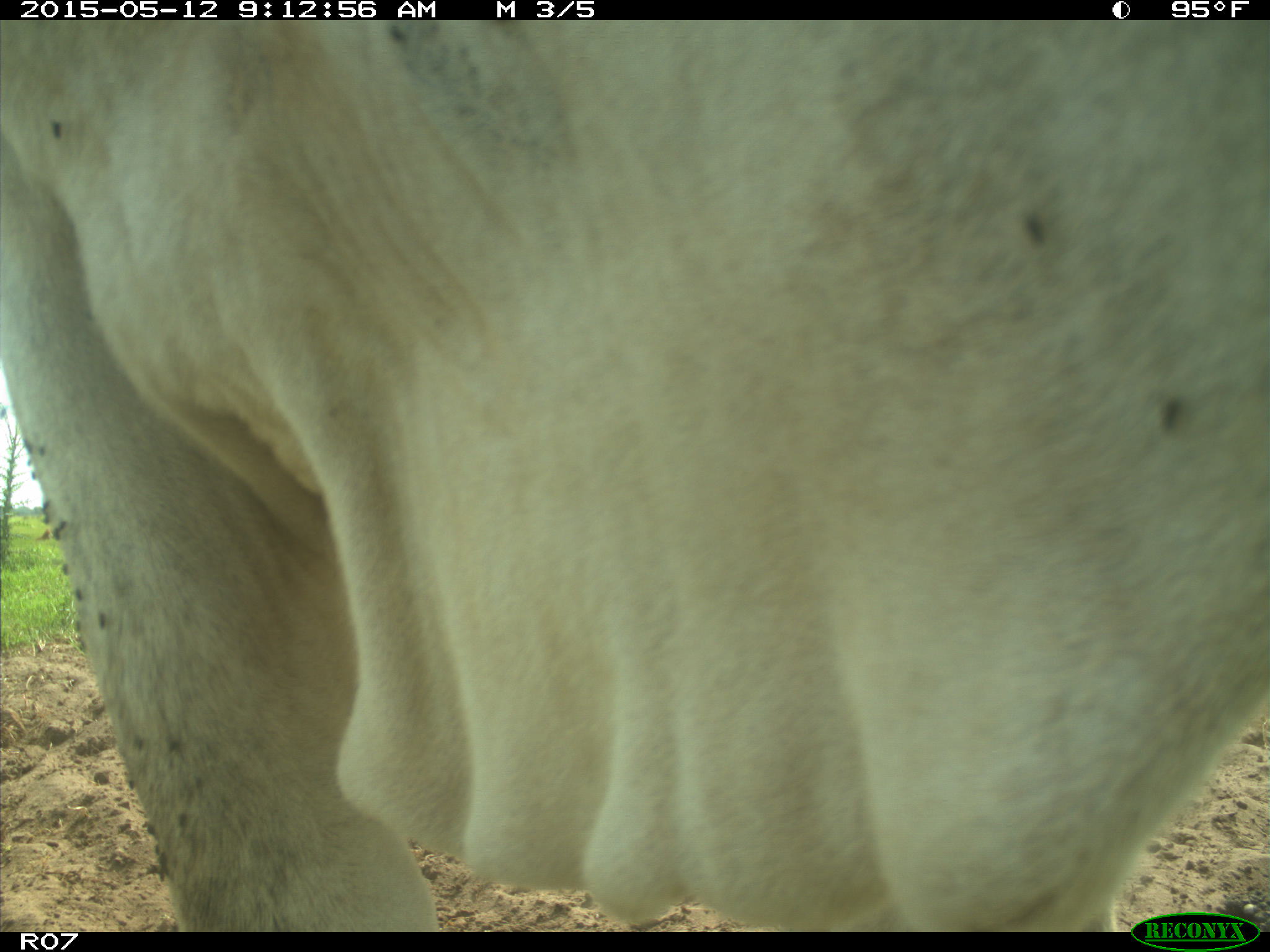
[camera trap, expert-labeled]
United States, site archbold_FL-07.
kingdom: Animalia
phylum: Chordata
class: Mammalia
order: Artiodactyla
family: Bovidae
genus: Bos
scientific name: Bos taurus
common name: domestic cow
Bos taurus (domestic cow).